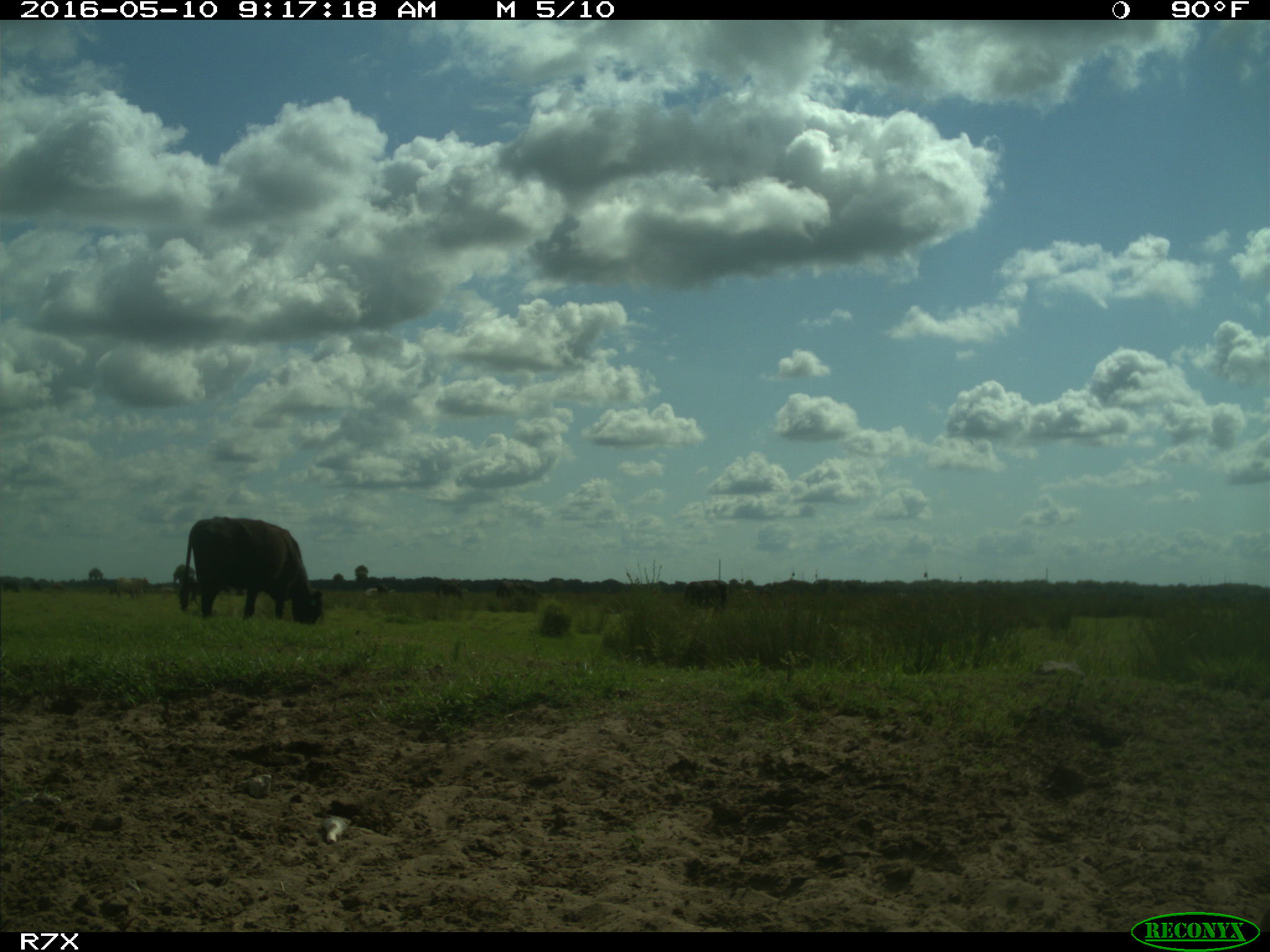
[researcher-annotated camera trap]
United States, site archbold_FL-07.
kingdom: Animalia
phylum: Chordata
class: Mammalia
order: Artiodactyla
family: Bovidae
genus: Bos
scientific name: Bos taurus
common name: domestic cow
Bos taurus (domestic cow).